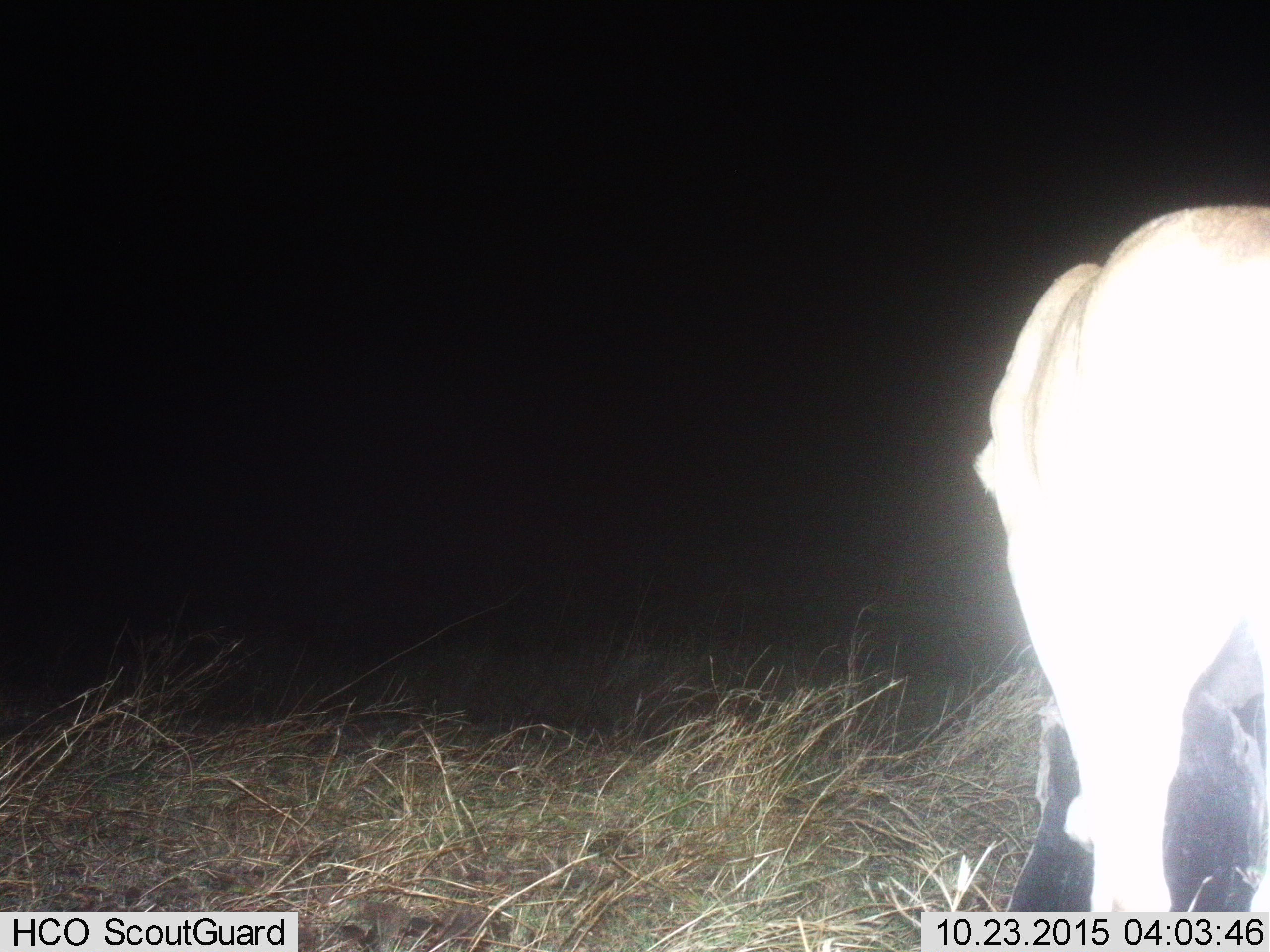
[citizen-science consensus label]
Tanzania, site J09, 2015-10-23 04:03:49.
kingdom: Animalia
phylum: Chordata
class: Mammalia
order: Carnivora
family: Felidae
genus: Panthera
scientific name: Panthera leo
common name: lion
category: lionfemale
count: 1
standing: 75%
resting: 0%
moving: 25%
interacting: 0%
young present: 0%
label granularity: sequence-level